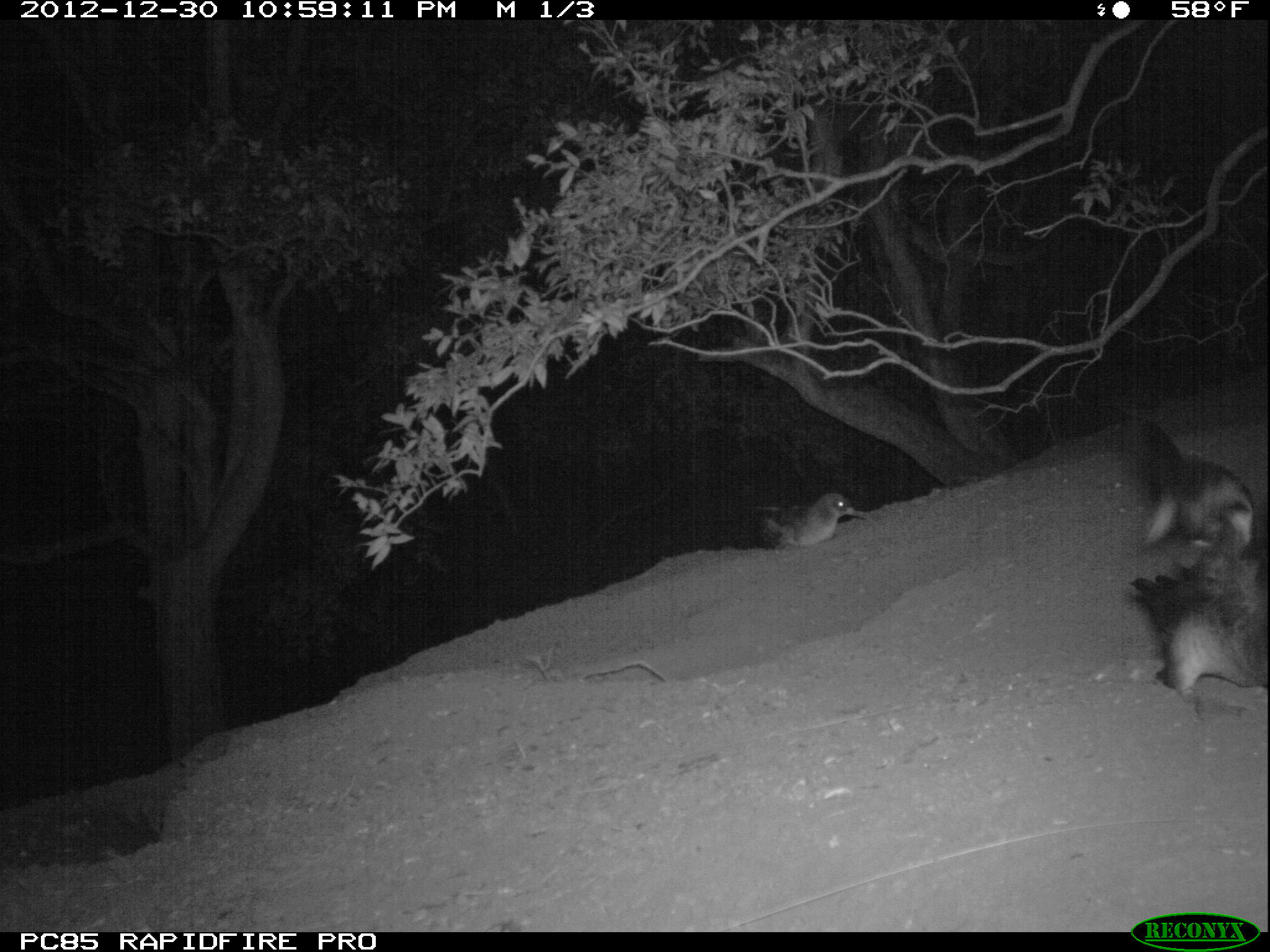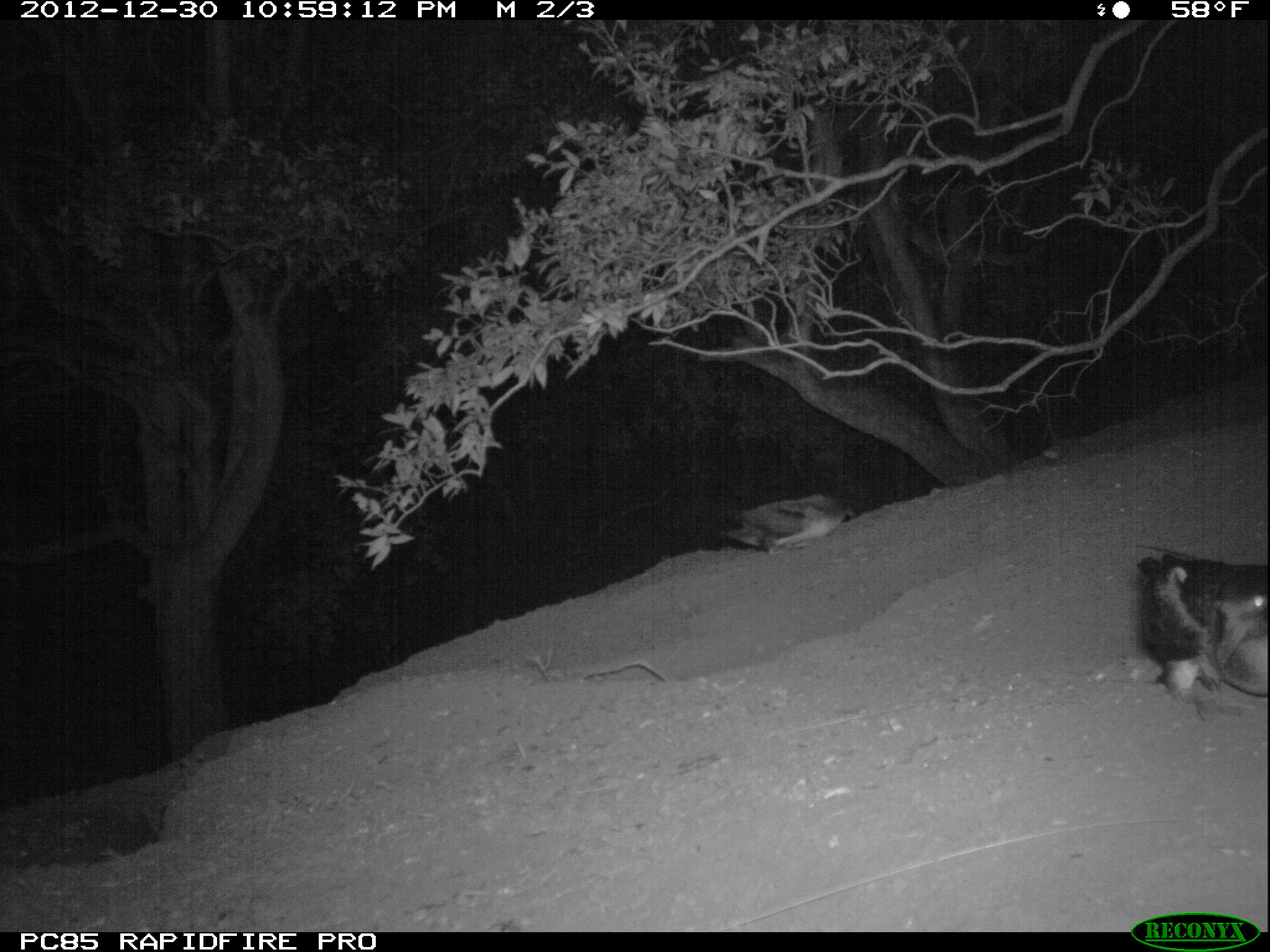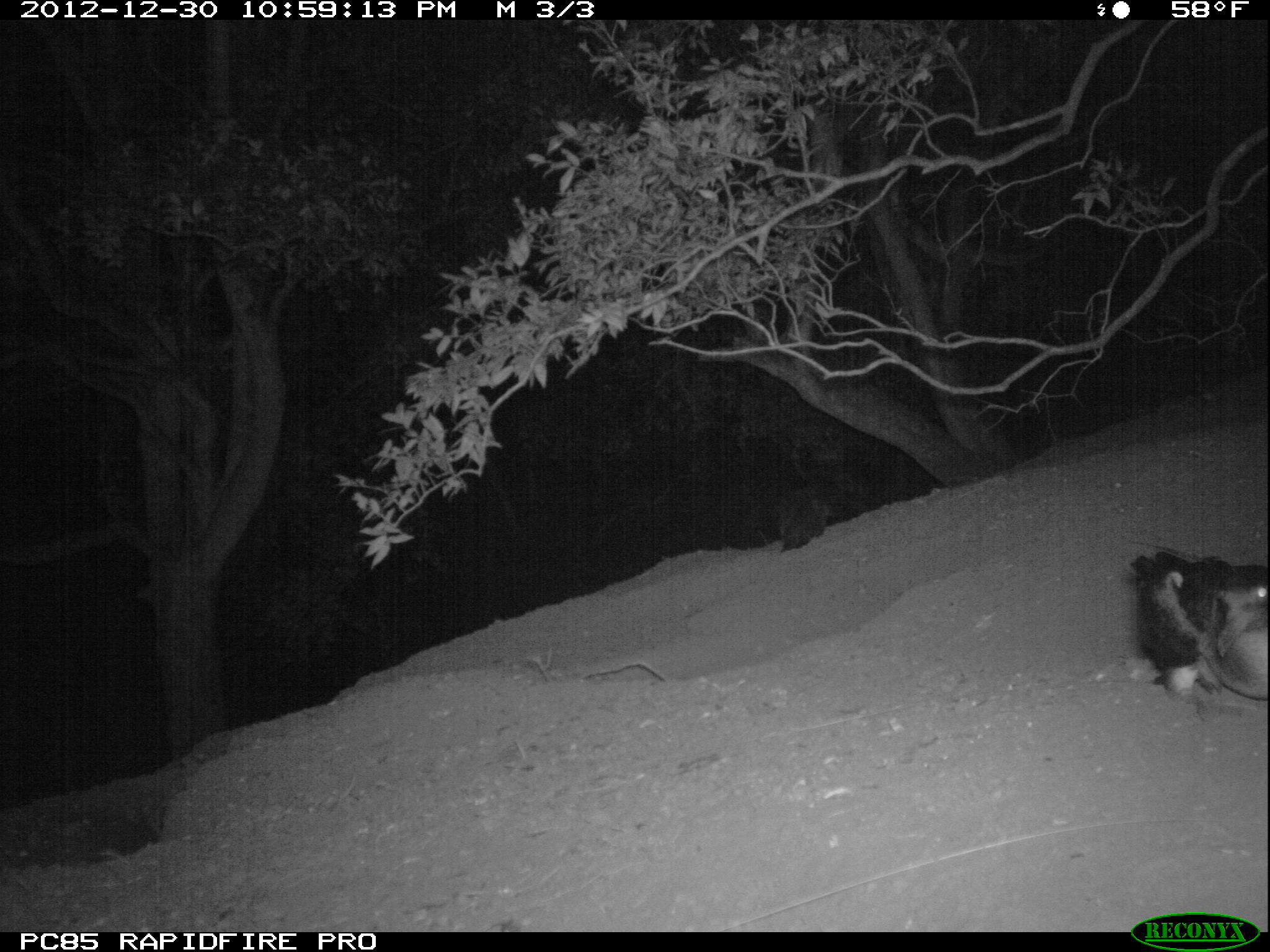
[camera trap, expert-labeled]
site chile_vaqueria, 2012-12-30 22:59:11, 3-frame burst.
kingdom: Animalia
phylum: Chordata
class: Aves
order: Procellariiformes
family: Procellariidae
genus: Calonectris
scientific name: Calonectris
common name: shearwater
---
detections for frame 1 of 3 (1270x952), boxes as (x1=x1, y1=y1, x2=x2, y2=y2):
shearwater: (x1=1120, y1=412, x2=1269, y2=715); (x1=759, y1=488, x2=861, y2=549)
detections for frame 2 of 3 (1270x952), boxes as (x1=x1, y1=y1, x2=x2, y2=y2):
shearwater: (x1=1132, y1=547, x2=1269, y2=716); (x1=714, y1=493, x2=852, y2=555)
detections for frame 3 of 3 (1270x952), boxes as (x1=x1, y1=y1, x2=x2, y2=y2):
shearwater: (x1=1117, y1=530, x2=1270, y2=724); (x1=771, y1=475, x2=838, y2=550)